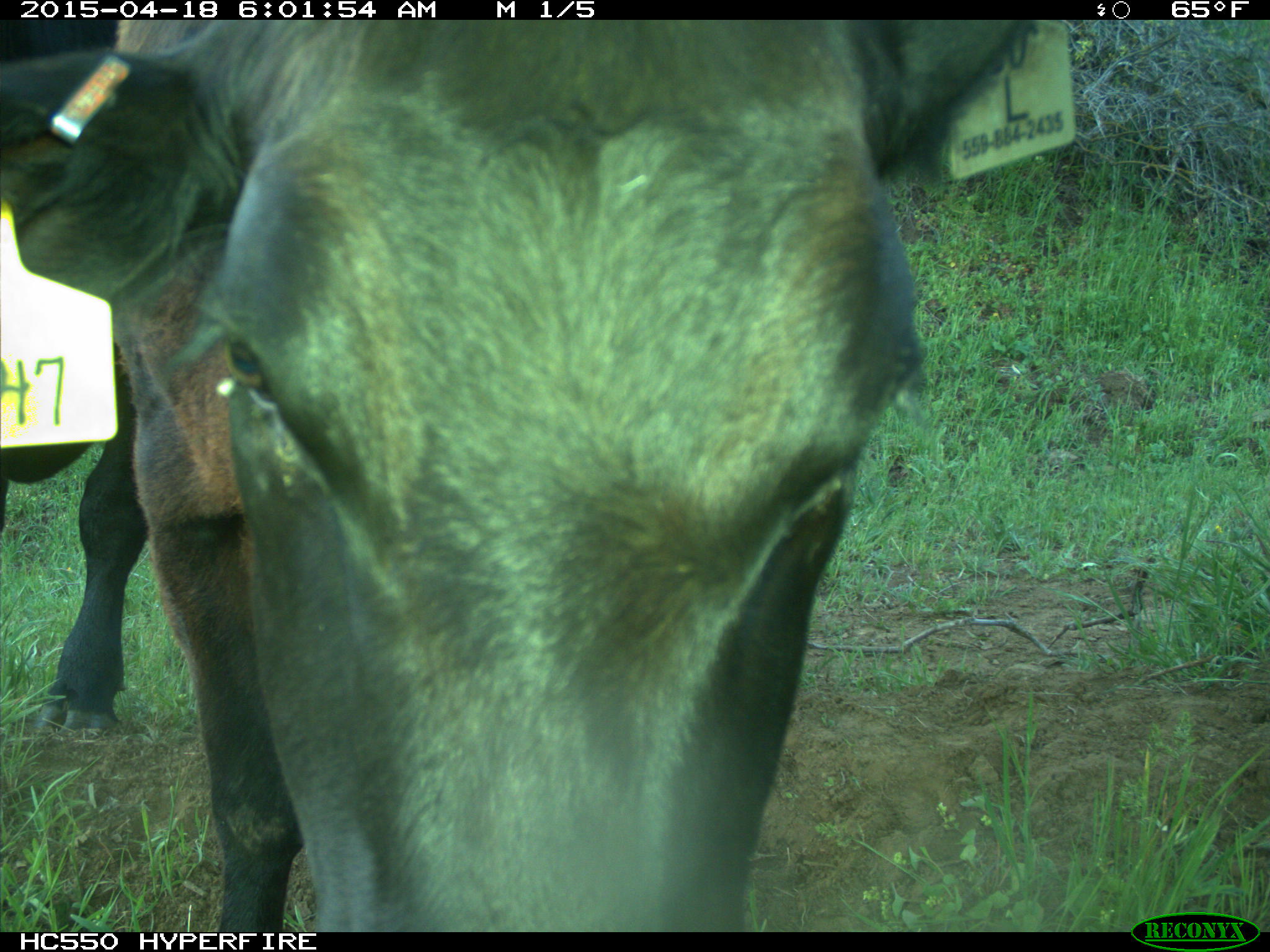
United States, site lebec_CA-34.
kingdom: Animalia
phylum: Chordata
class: Mammalia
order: Artiodactyla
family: Bovidae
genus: Bos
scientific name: Bos taurus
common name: domestic cow